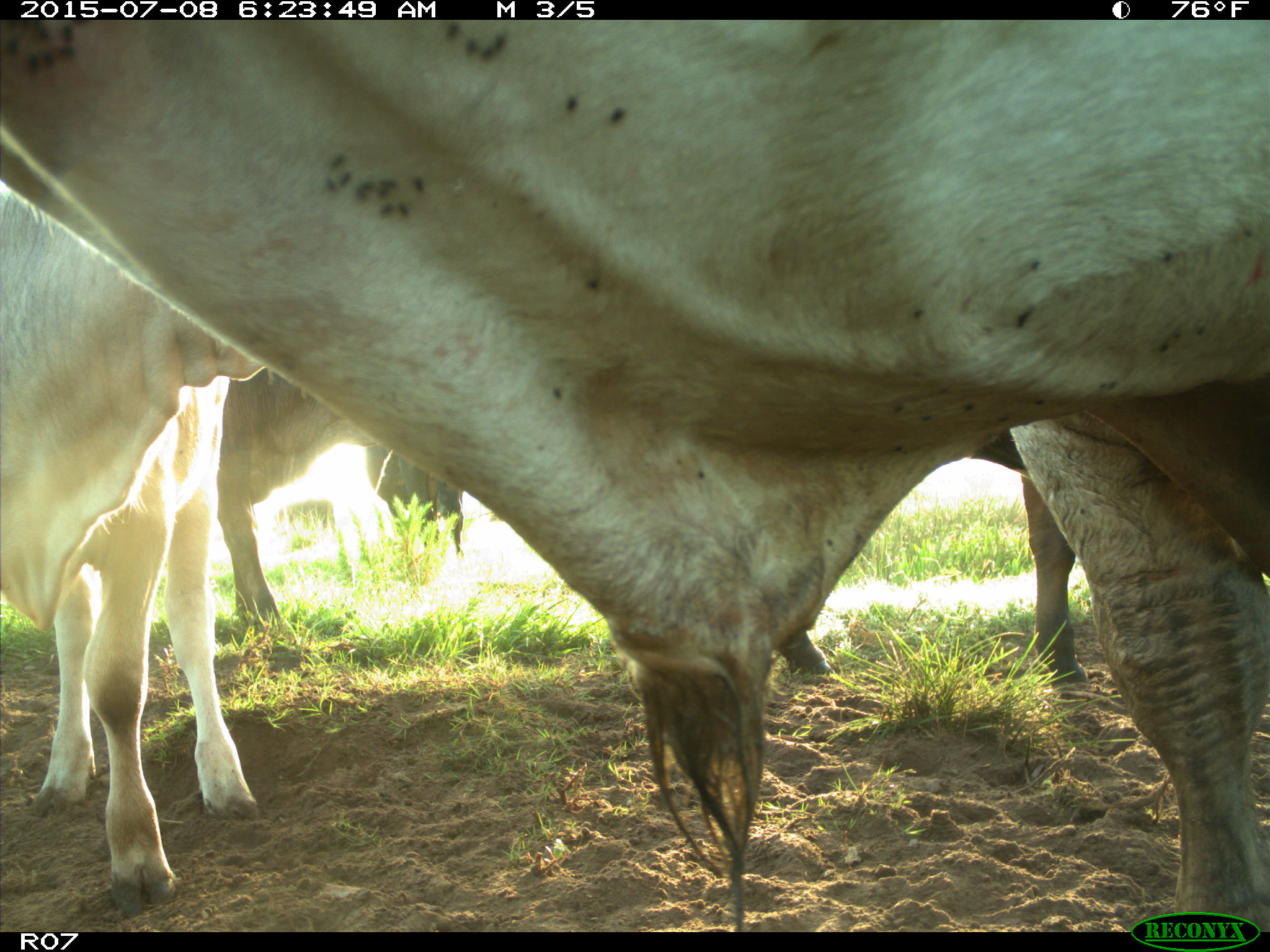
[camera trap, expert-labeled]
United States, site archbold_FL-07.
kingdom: Animalia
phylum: Chordata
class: Mammalia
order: Artiodactyla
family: Bovidae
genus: Bos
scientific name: Bos taurus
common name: domestic cow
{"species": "Bos taurus (domestic cow)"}